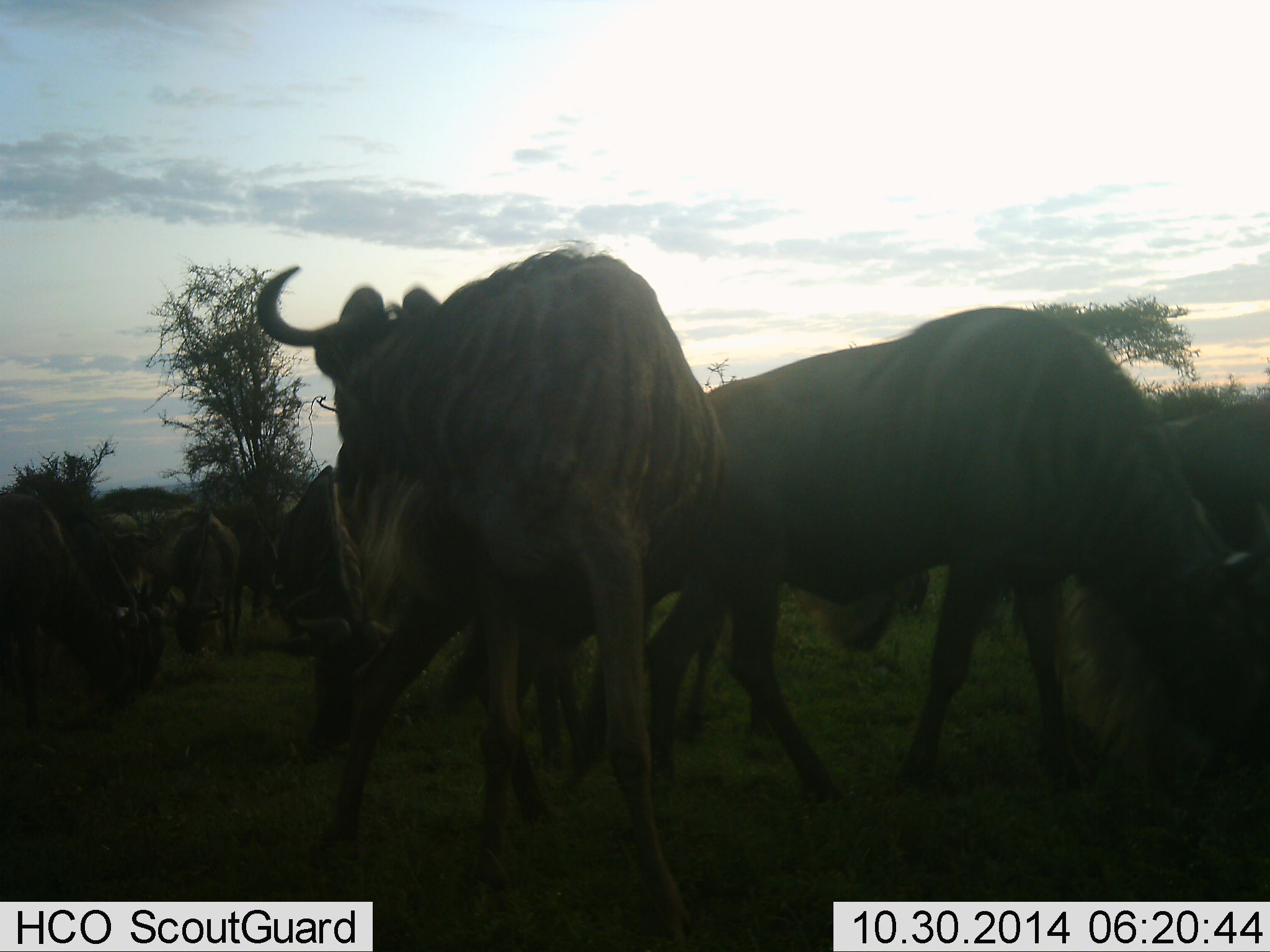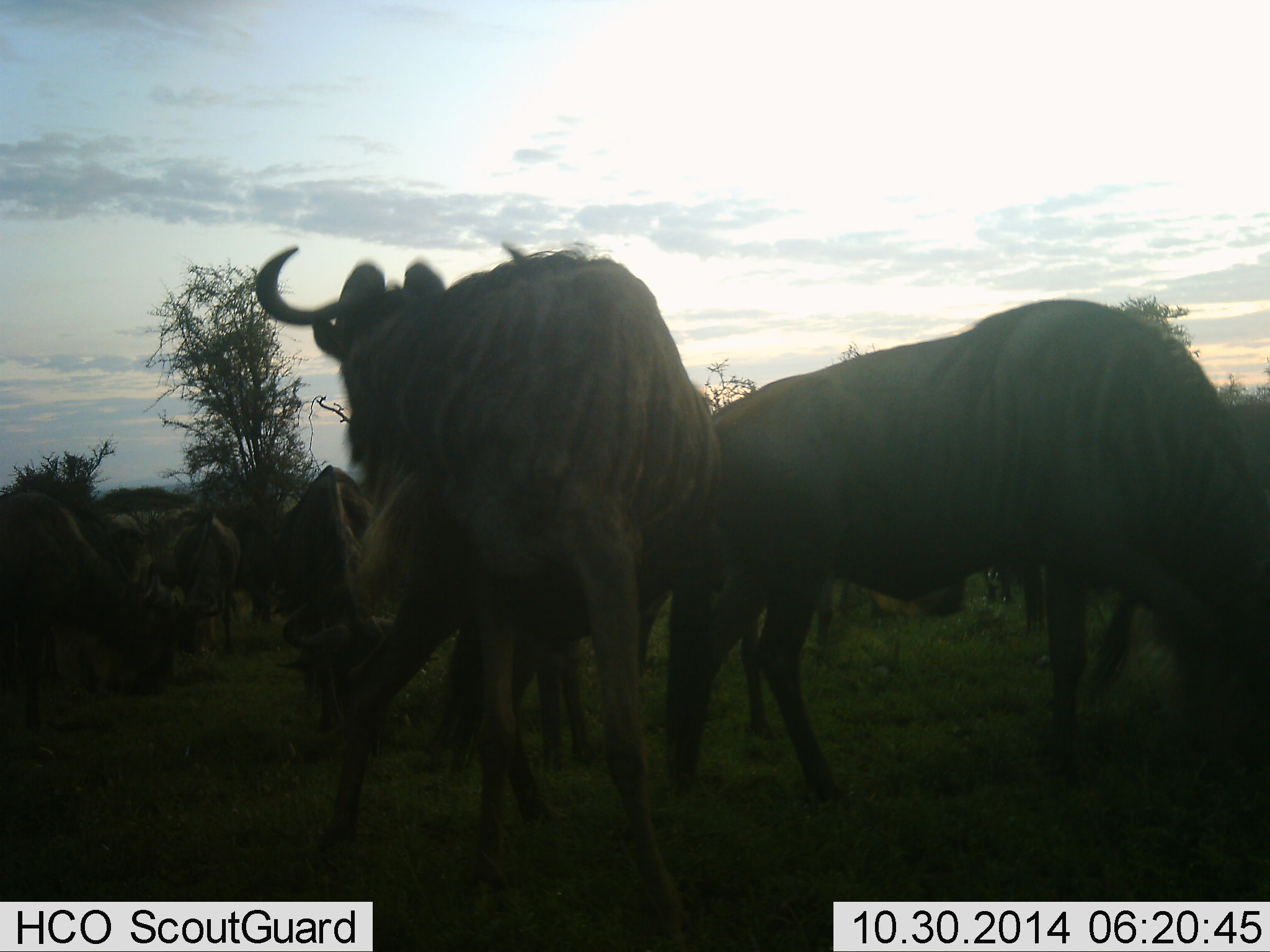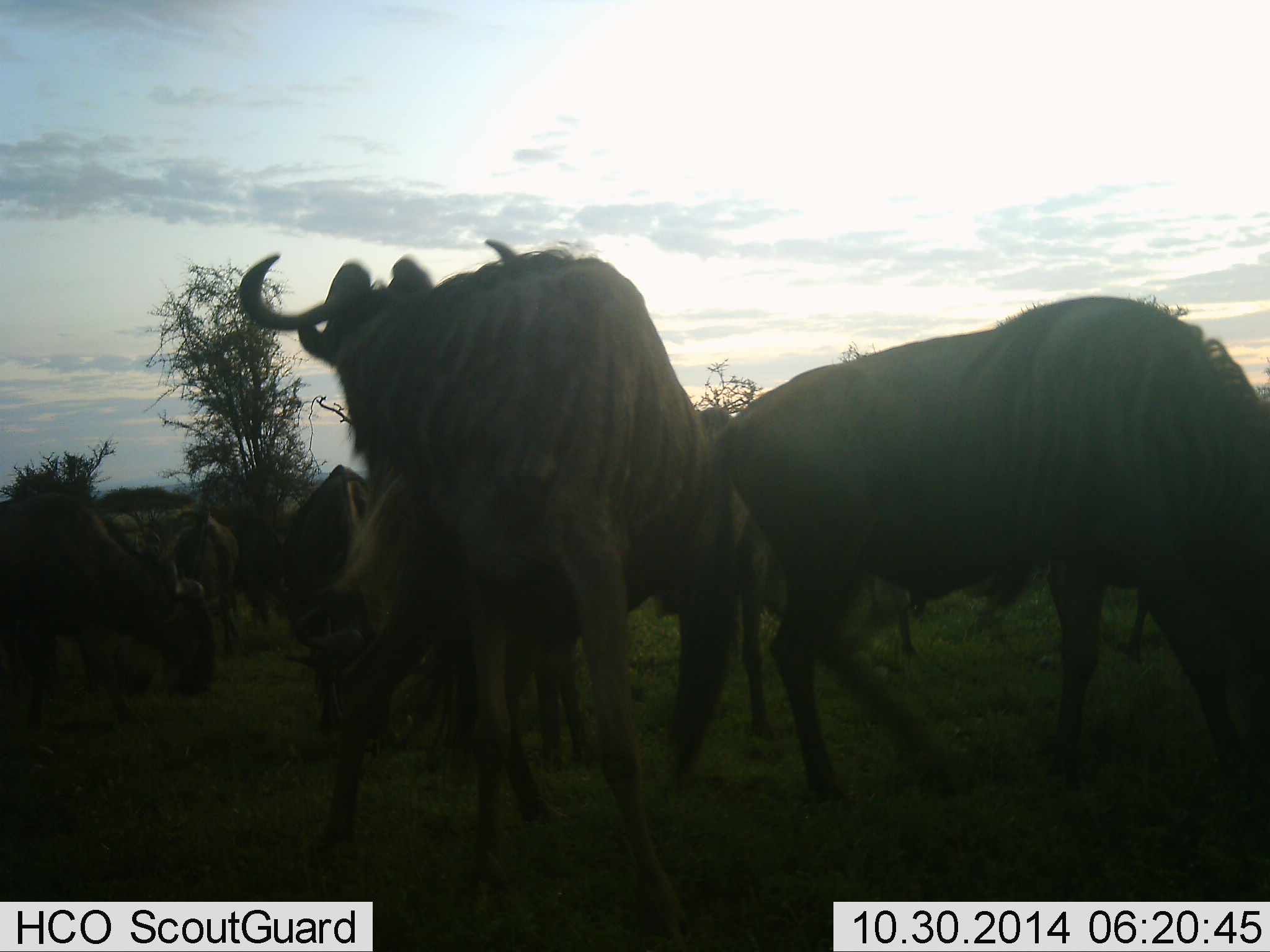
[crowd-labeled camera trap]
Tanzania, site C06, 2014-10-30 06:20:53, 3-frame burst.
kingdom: Animalia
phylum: Chordata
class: Mammalia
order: Artiodactyla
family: Bovidae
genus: Connochaetes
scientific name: Connochaetes taurinus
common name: blue wildebeest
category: wildebeest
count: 8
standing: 70%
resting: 10%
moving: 50%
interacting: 10%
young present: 0%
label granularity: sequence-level